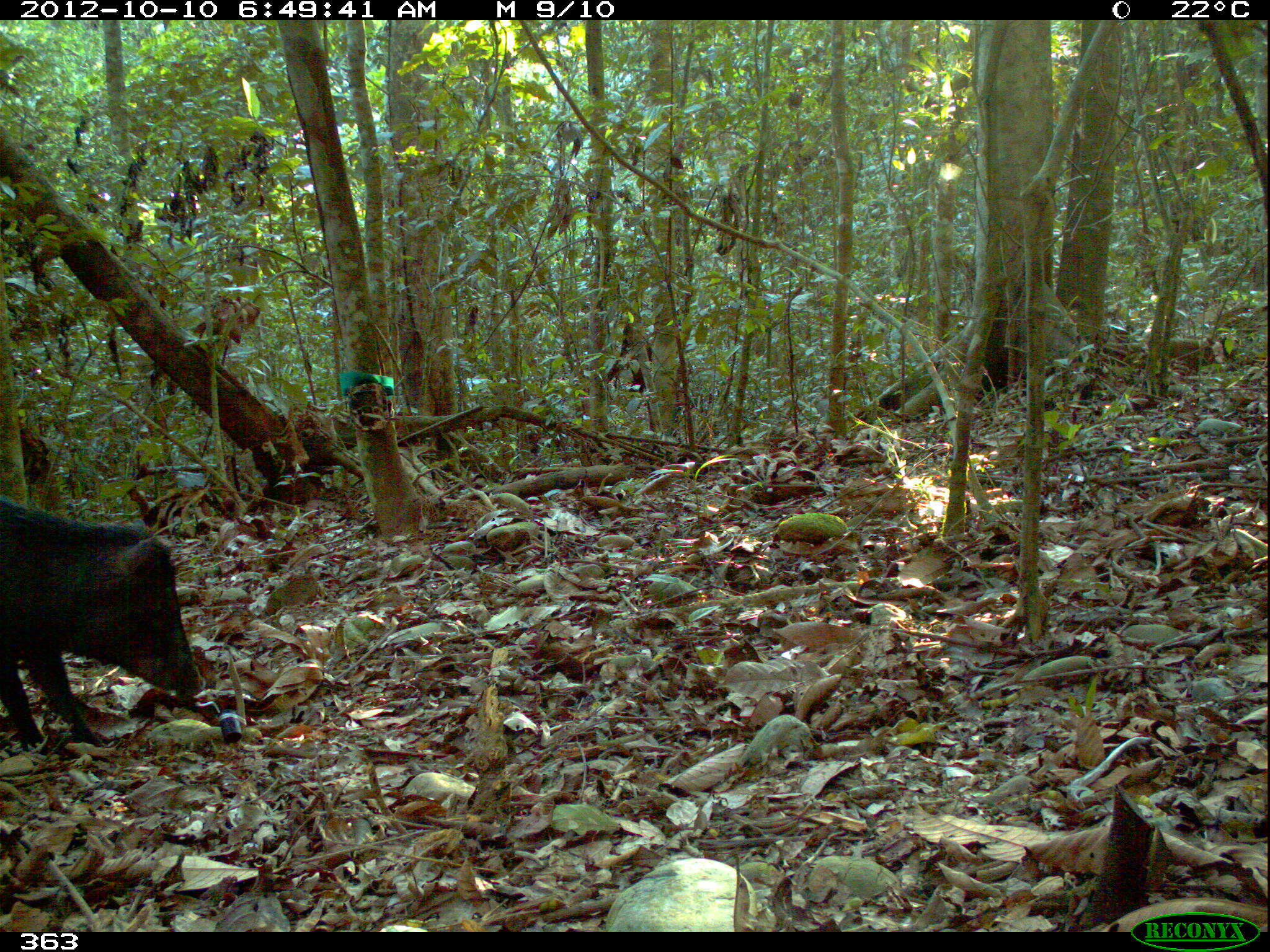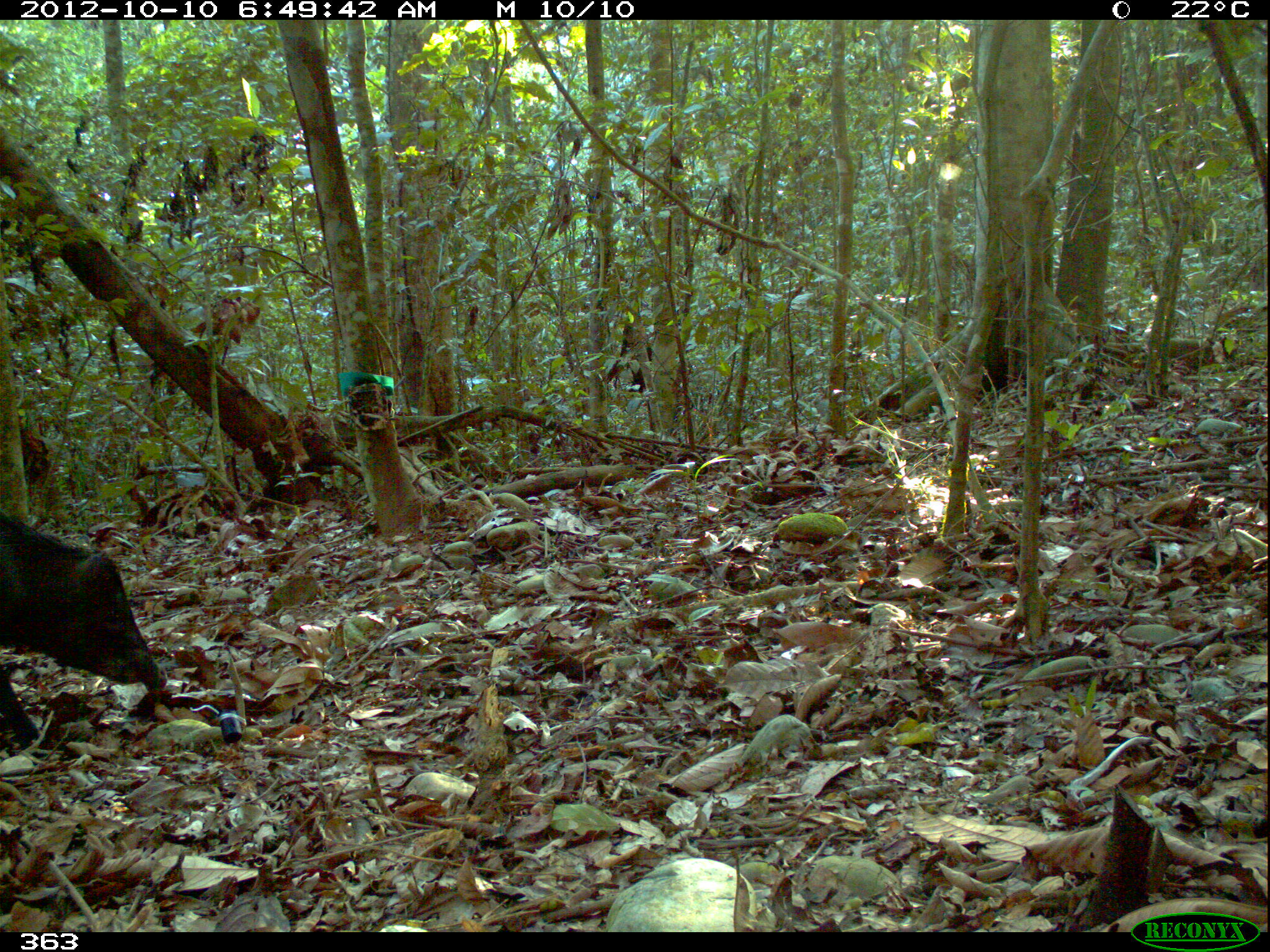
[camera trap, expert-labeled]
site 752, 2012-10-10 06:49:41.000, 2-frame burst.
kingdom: Animalia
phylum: Chordata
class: Mammalia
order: Artiodactyla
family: Tayassuidae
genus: Tayassu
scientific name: Tayassu pecari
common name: white-lipped peccary